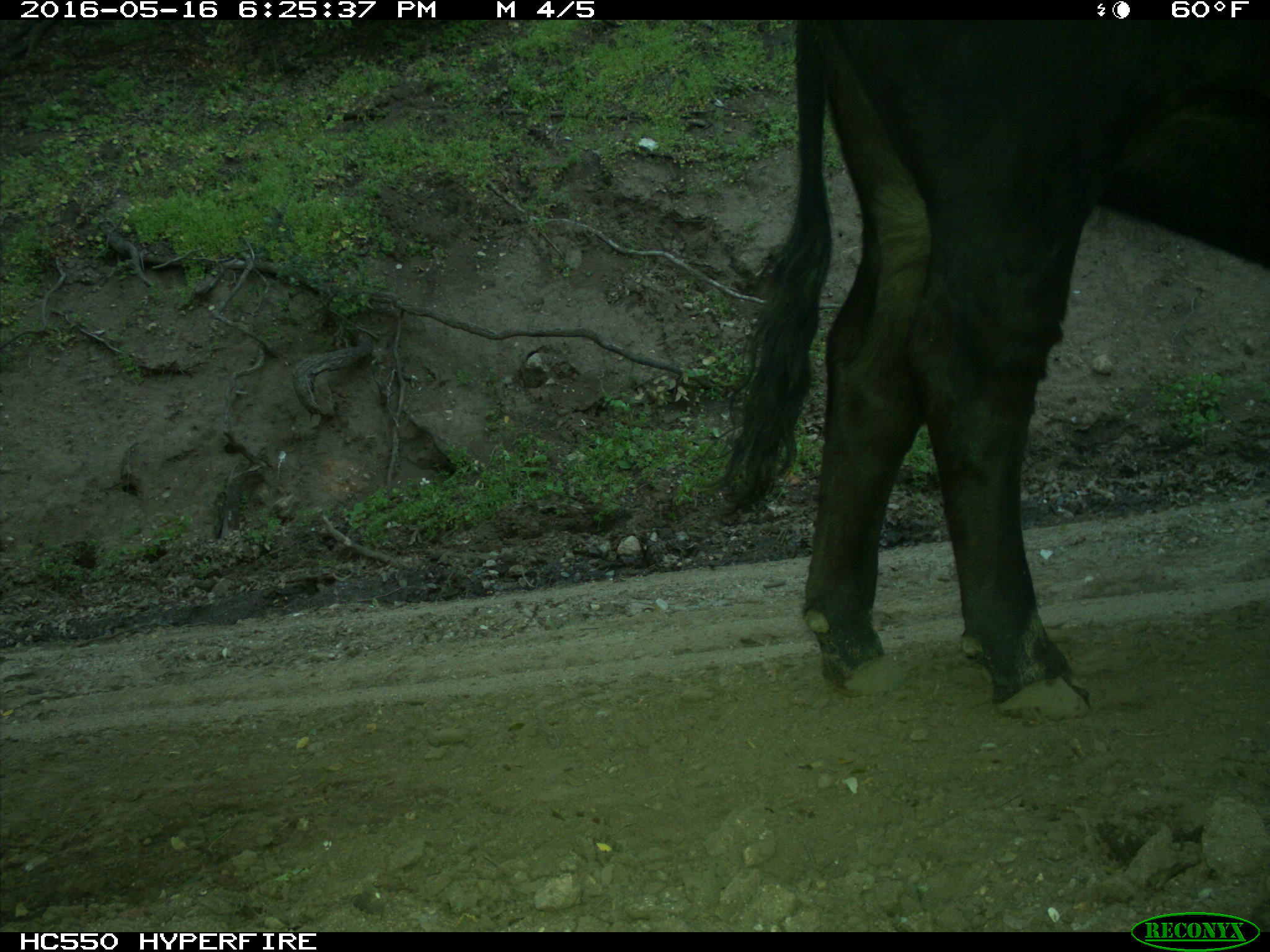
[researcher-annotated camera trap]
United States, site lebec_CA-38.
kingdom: Animalia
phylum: Chordata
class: Mammalia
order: Artiodactyla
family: Bovidae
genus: Bos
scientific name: Bos taurus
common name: domestic cow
Bos taurus (domestic cow).